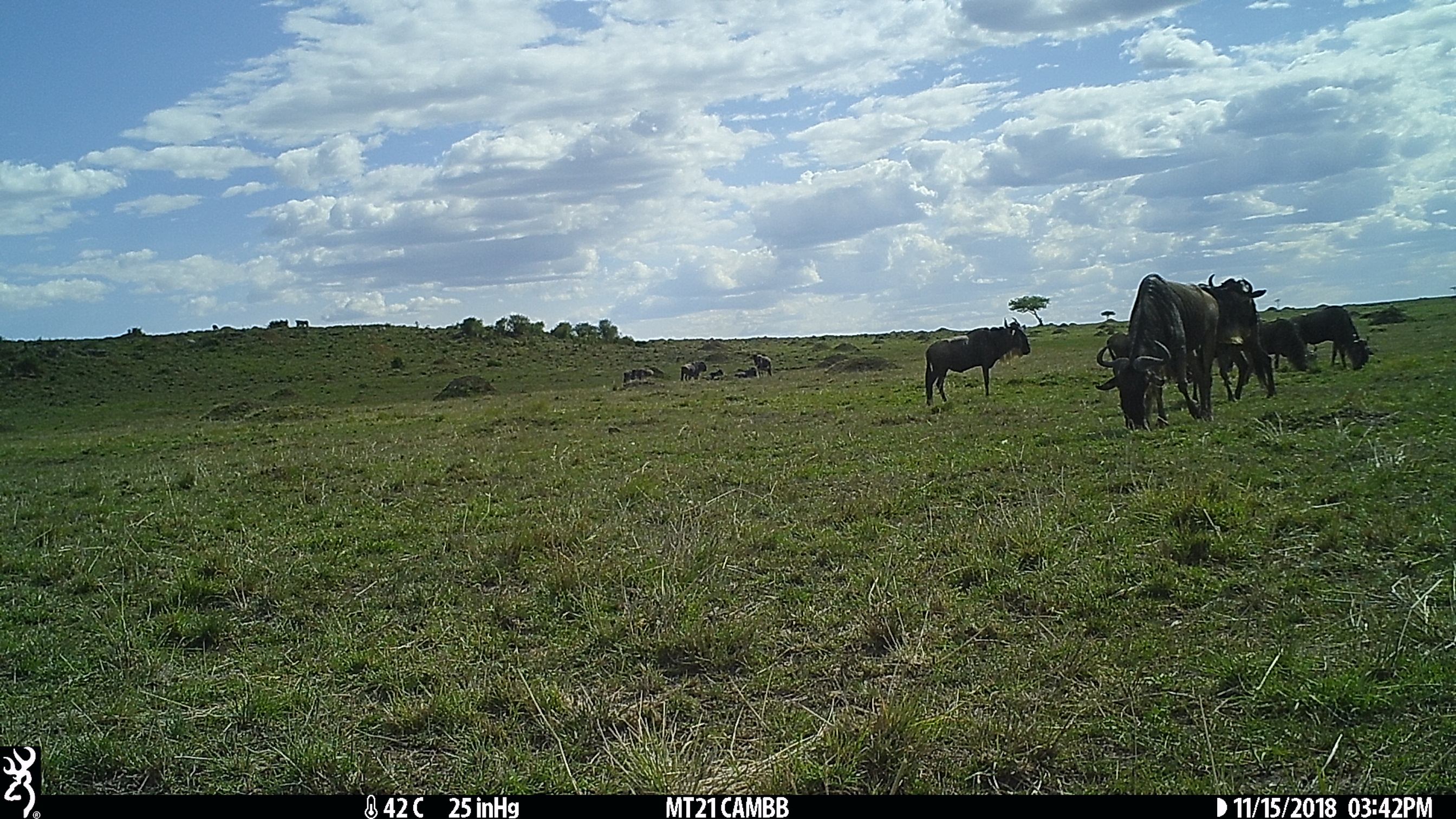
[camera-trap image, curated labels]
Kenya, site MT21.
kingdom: Animalia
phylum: Chordata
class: Mammalia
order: Artiodactyla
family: Bovidae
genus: Connochaetes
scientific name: Connochaetes taurinus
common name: blue wildebeest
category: wildebeest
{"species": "wildebeest (blue wildebeest) (Connochaetes taurinus)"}